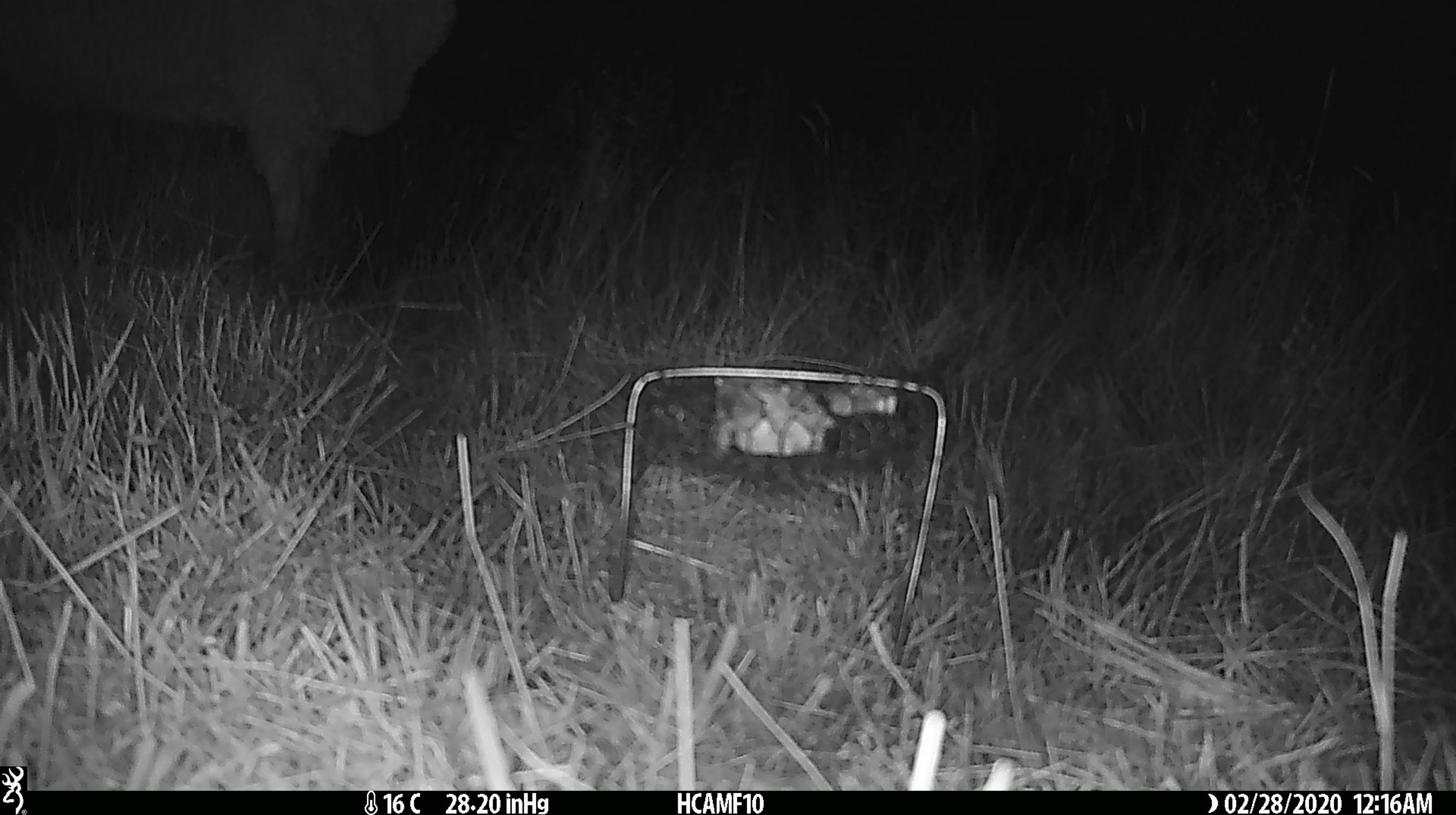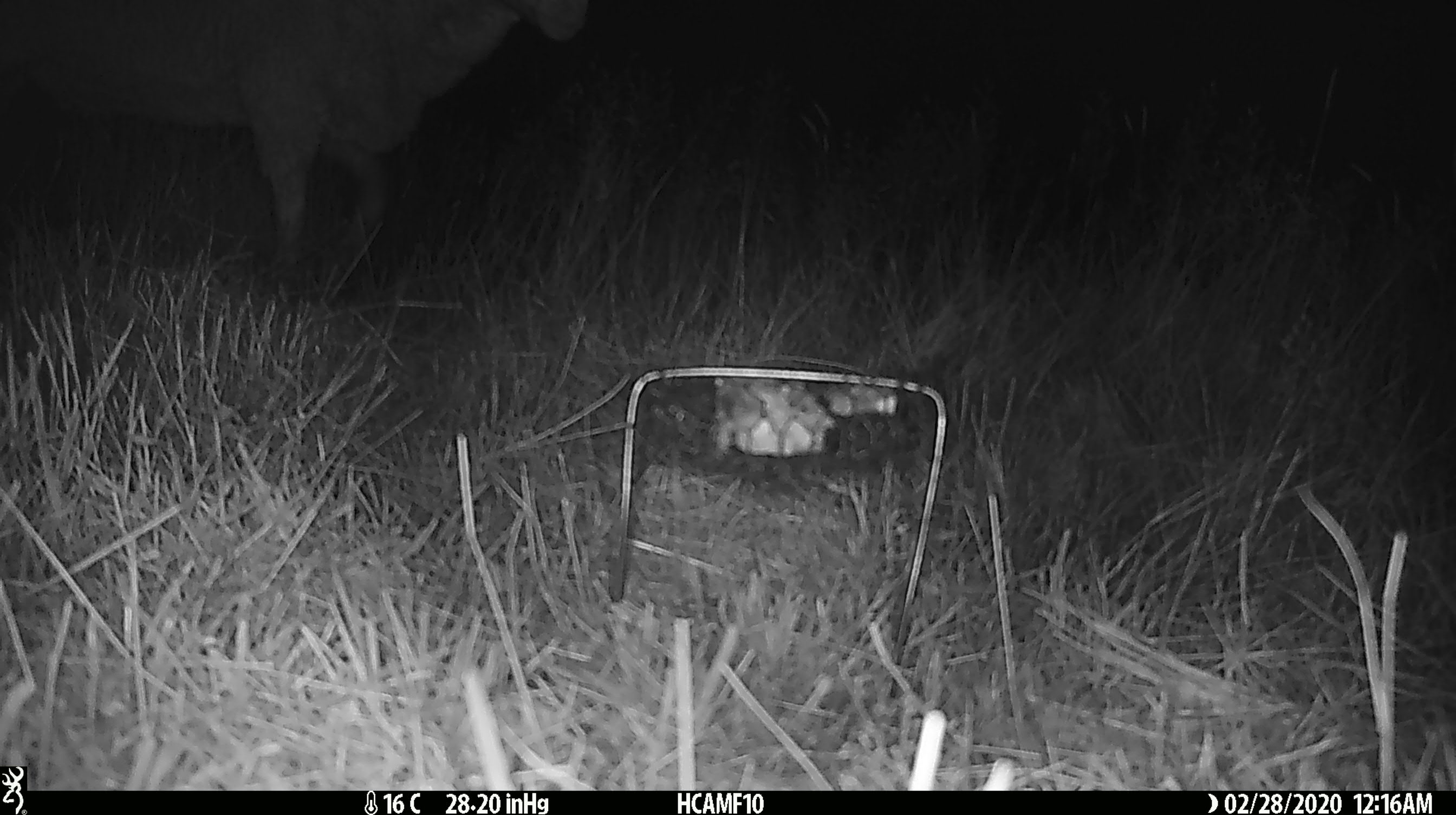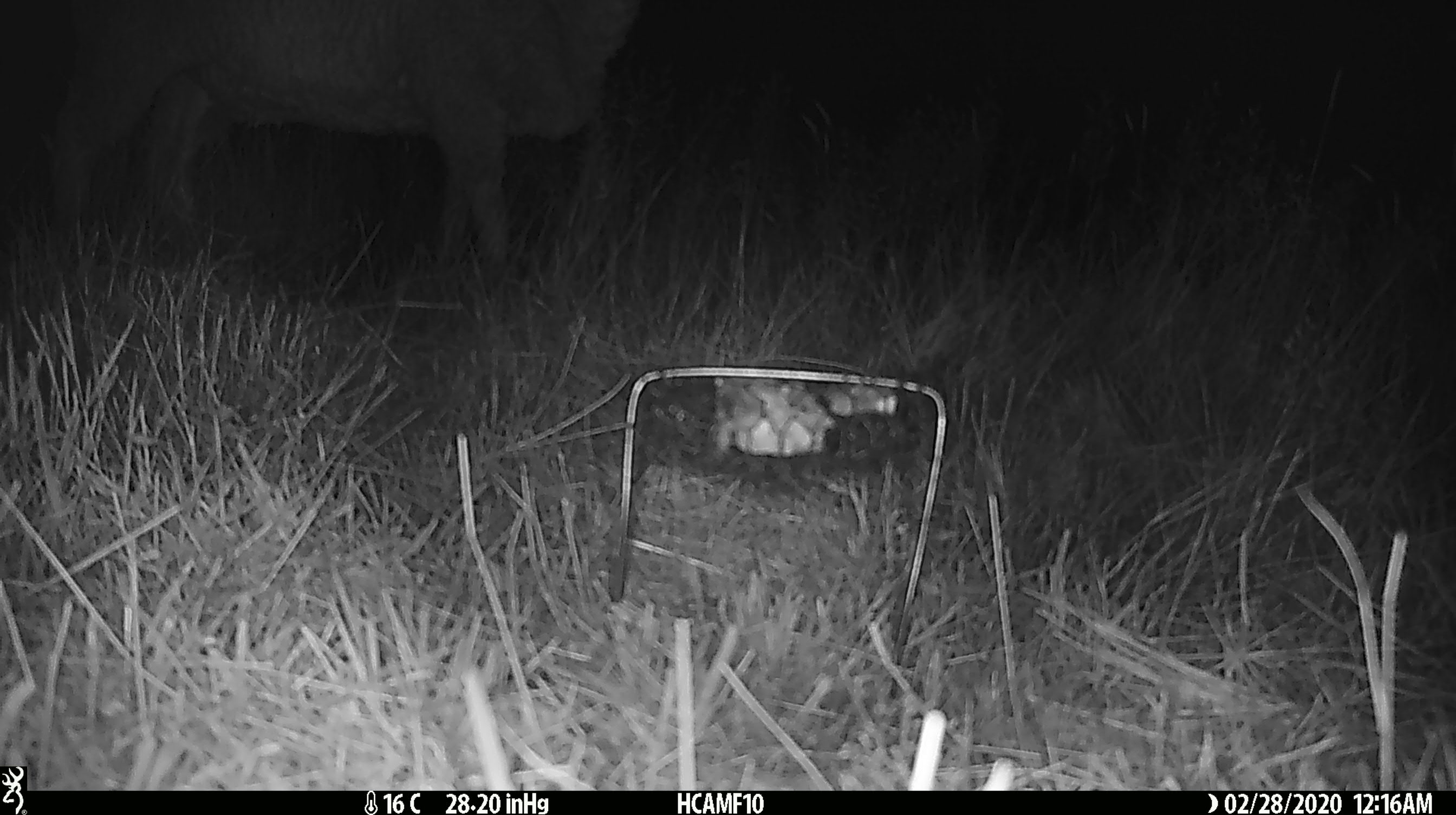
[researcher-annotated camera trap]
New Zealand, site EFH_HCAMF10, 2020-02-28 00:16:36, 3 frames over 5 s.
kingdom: Animalia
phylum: Chordata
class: Mammalia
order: Artiodactyla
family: Bovidae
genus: Ovis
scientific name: Ovis aries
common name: domestic sheep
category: sheep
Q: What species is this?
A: Sheep (domestic sheep) (Ovis aries).